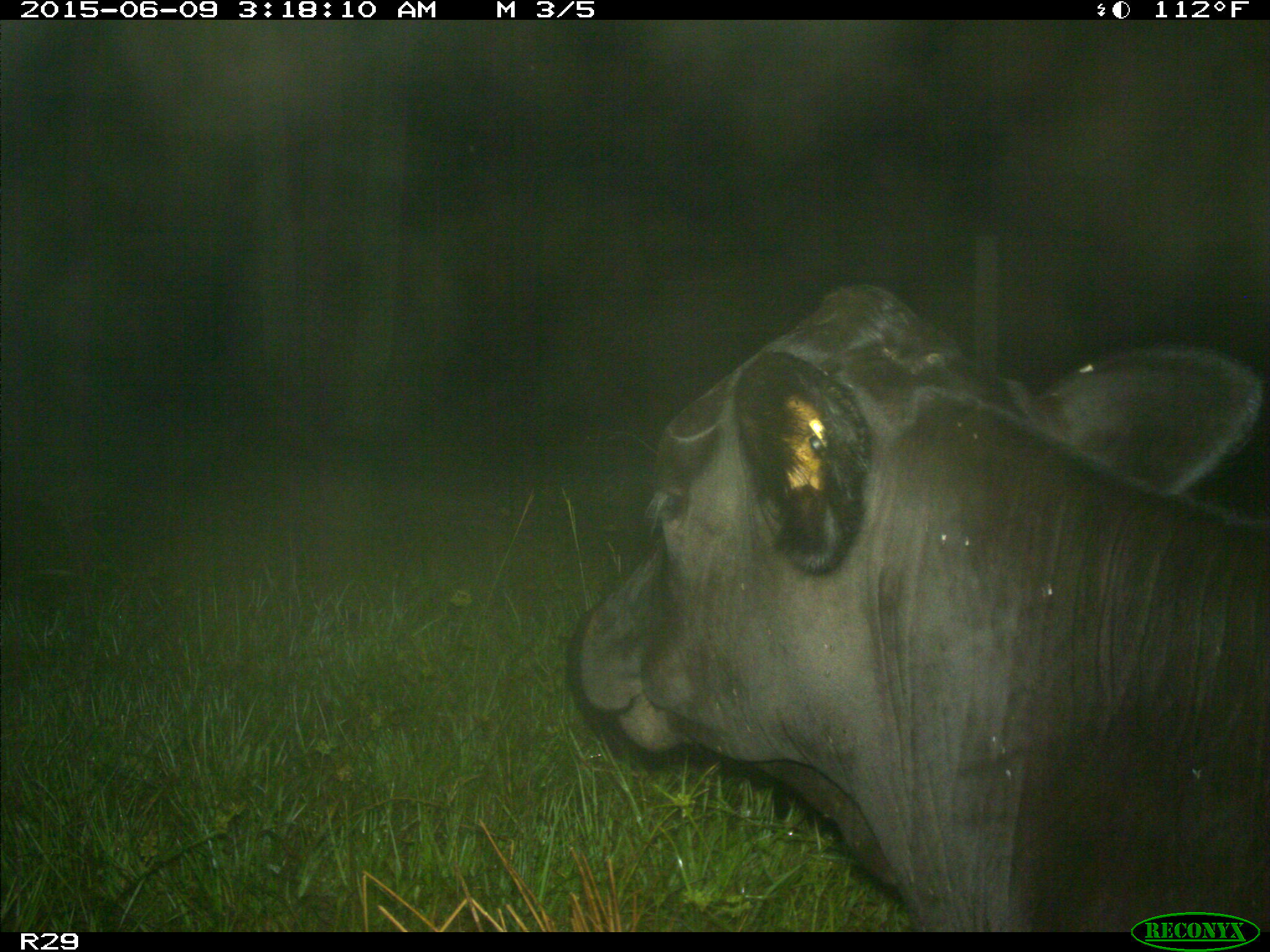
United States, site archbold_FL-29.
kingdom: Animalia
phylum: Chordata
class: Mammalia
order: Artiodactyla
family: Bovidae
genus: Bos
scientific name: Bos taurus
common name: domestic cow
Bos taurus (domestic cow).